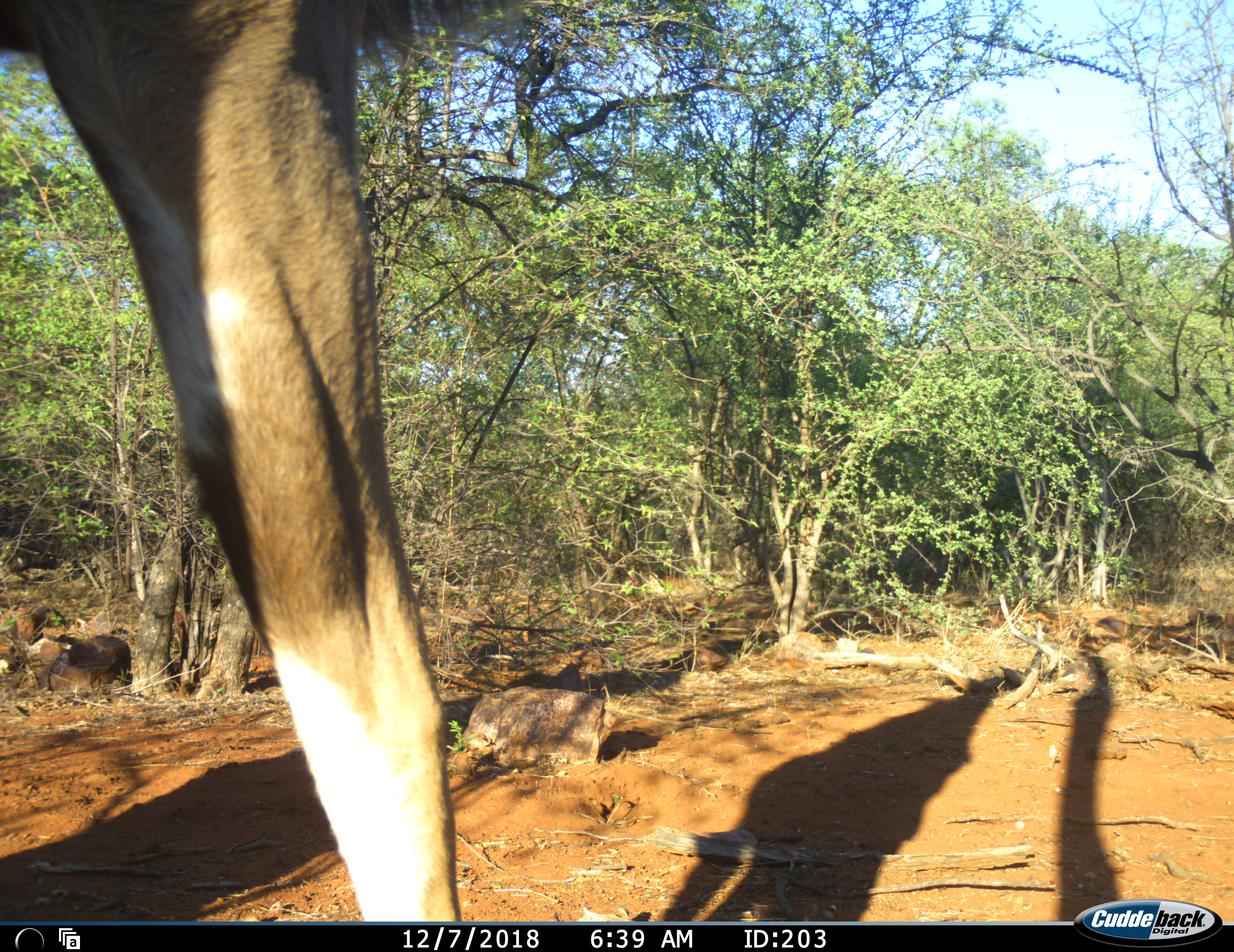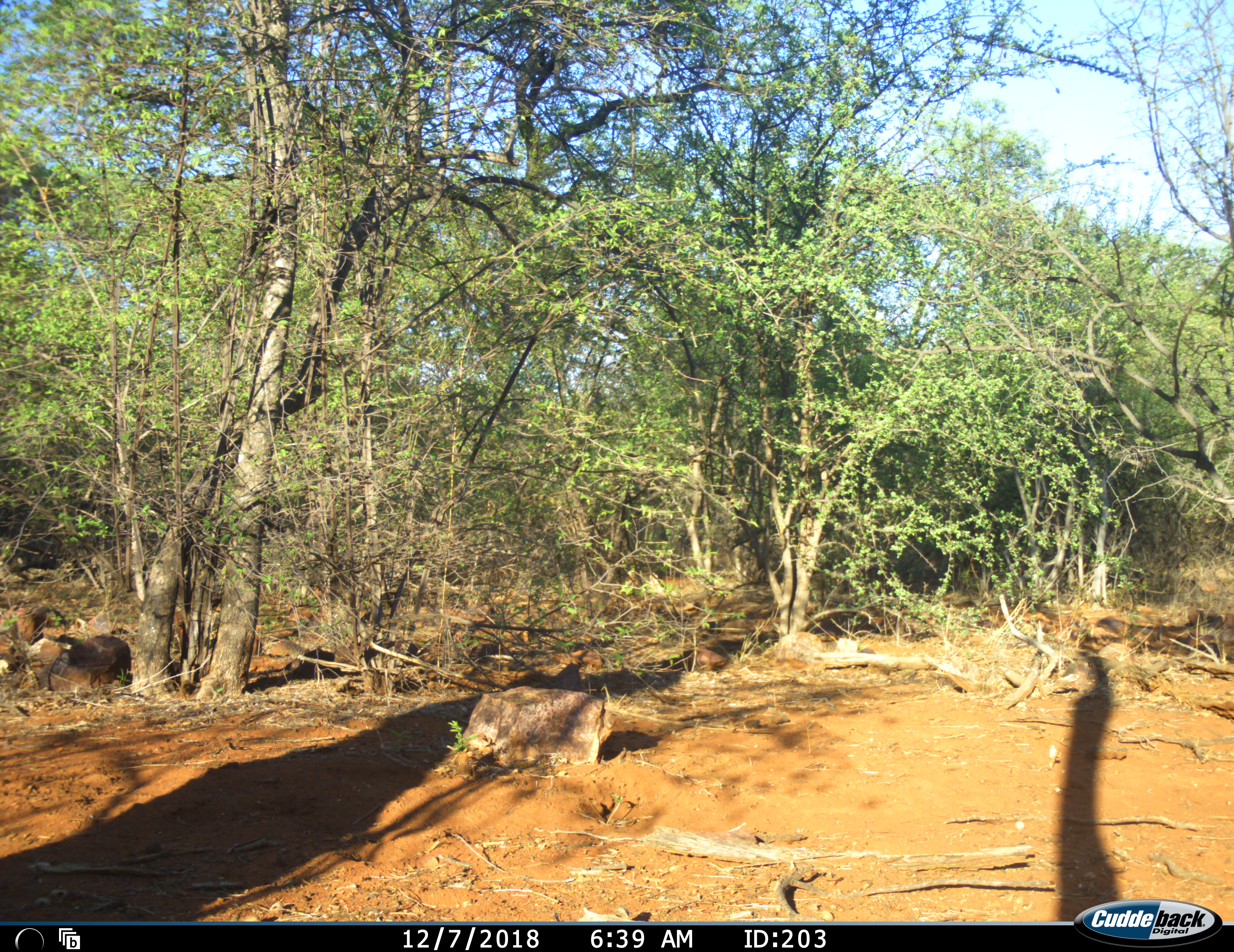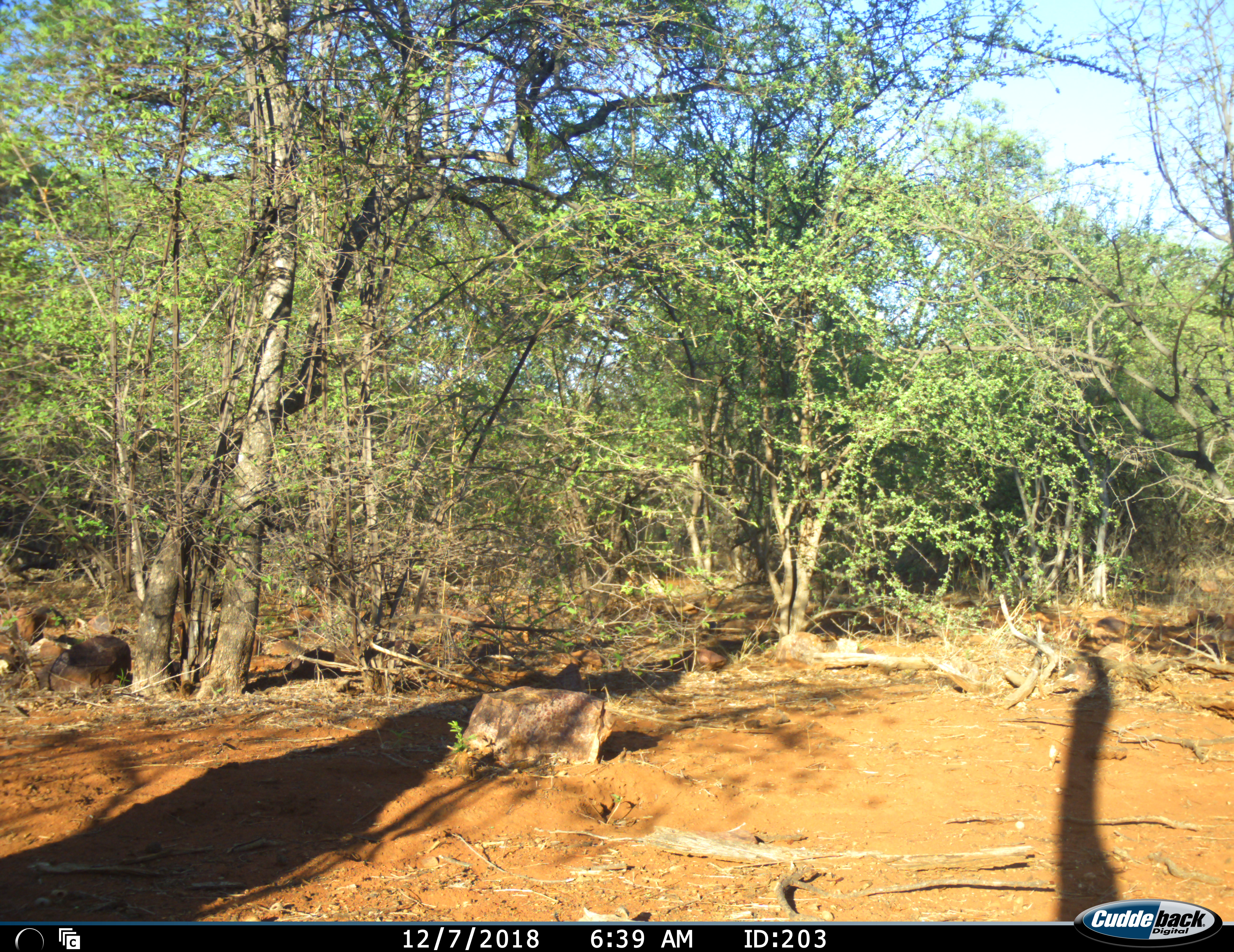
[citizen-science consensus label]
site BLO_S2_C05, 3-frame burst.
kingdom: Animalia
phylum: Chordata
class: Mammalia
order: Artiodactyla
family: Bovidae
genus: Tragelaphus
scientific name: Tragelaphus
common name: kudu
Kudu (Tragelaphus), count 1. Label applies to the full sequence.